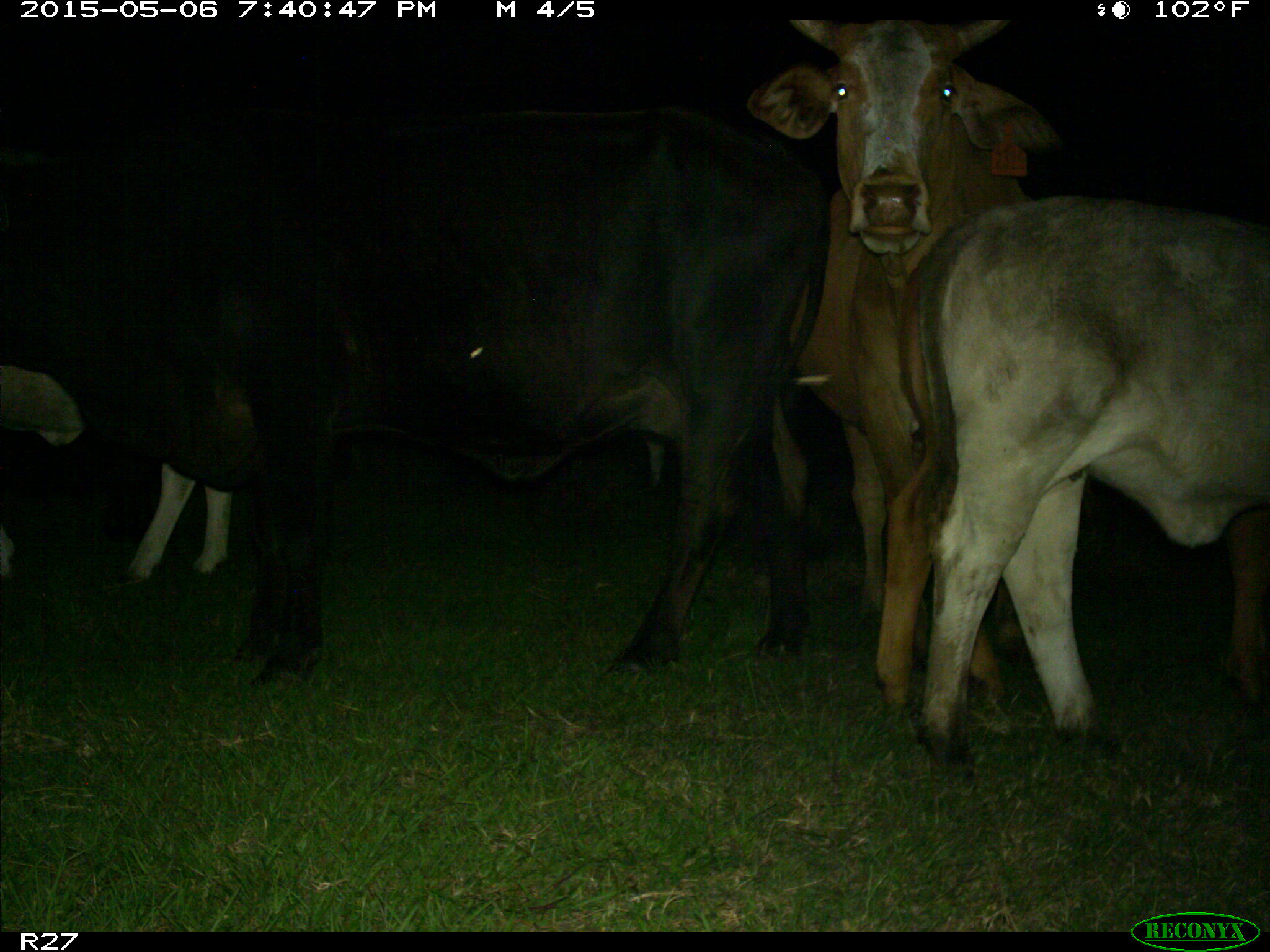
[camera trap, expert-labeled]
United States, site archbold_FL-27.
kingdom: Animalia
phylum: Chordata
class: Mammalia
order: Artiodactyla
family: Bovidae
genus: Bos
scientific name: Bos taurus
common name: domestic cow